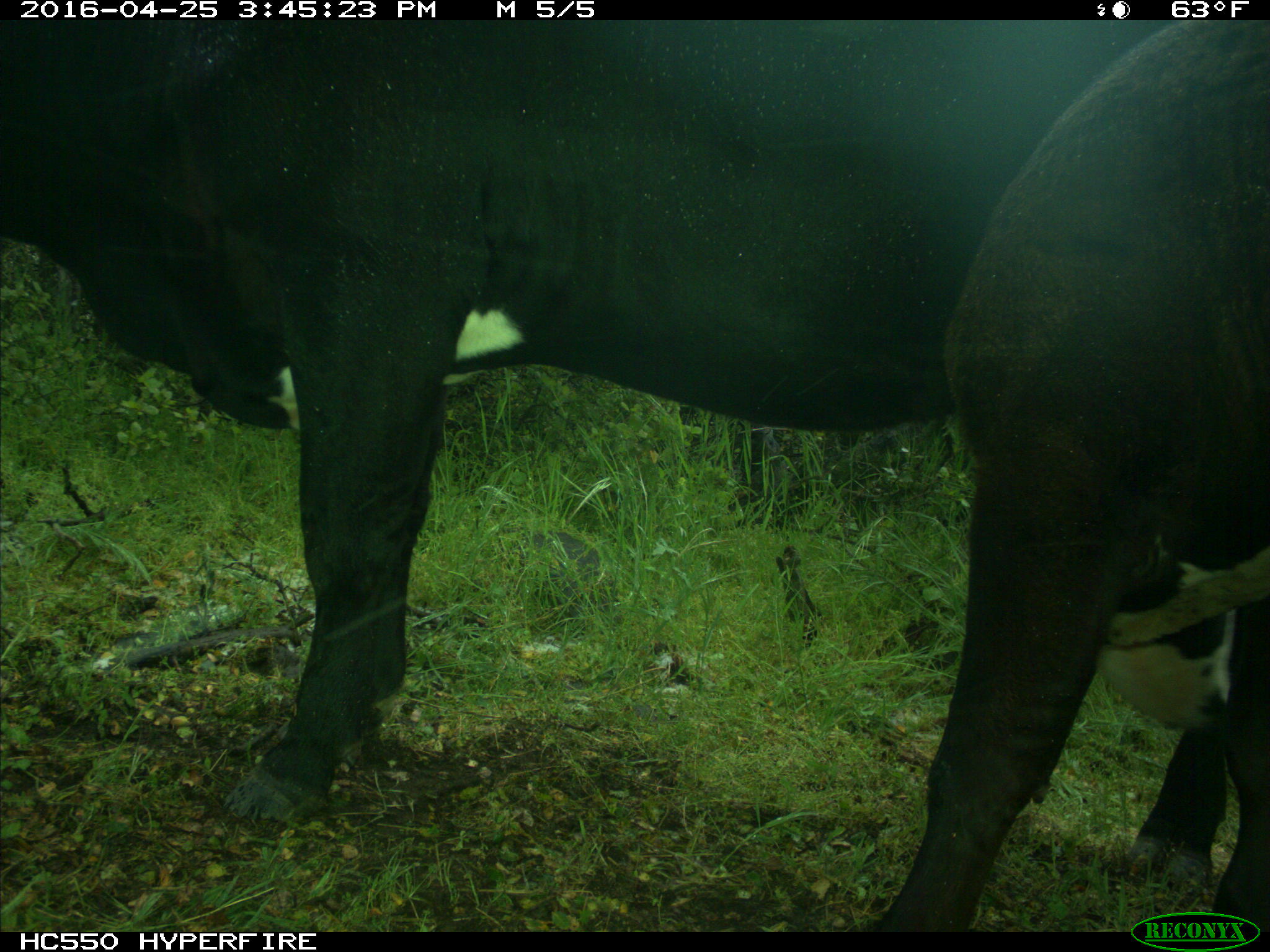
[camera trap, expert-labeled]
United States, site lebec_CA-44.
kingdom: Animalia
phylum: Chordata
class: Mammalia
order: Artiodactyla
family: Bovidae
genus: Bos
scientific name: Bos taurus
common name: domestic cow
Bos taurus (domestic cow).